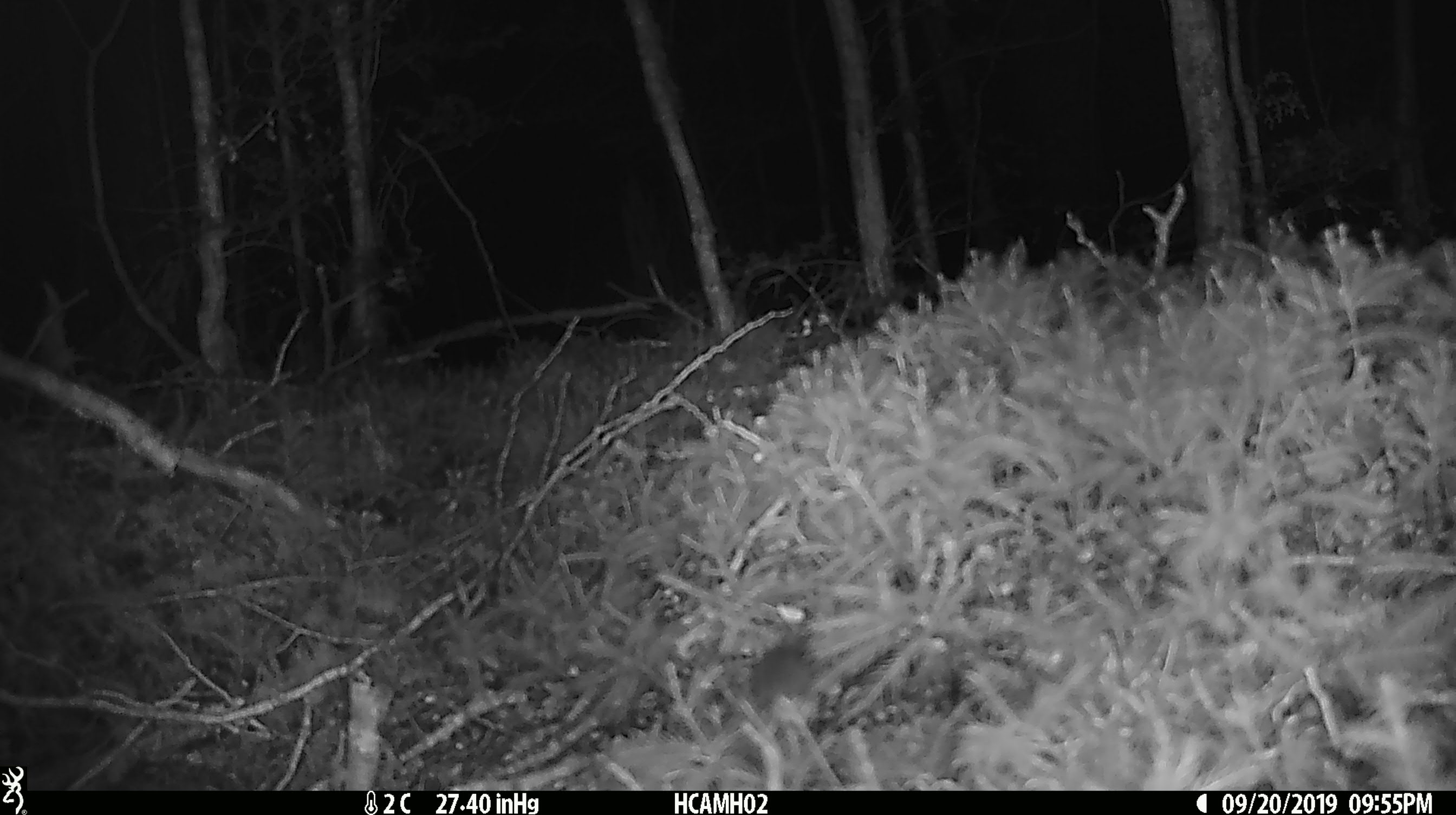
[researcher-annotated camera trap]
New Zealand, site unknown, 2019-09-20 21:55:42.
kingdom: Animalia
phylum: Chordata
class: Mammalia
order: Rodentia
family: Muridae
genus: Mus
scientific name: Mus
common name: mouse